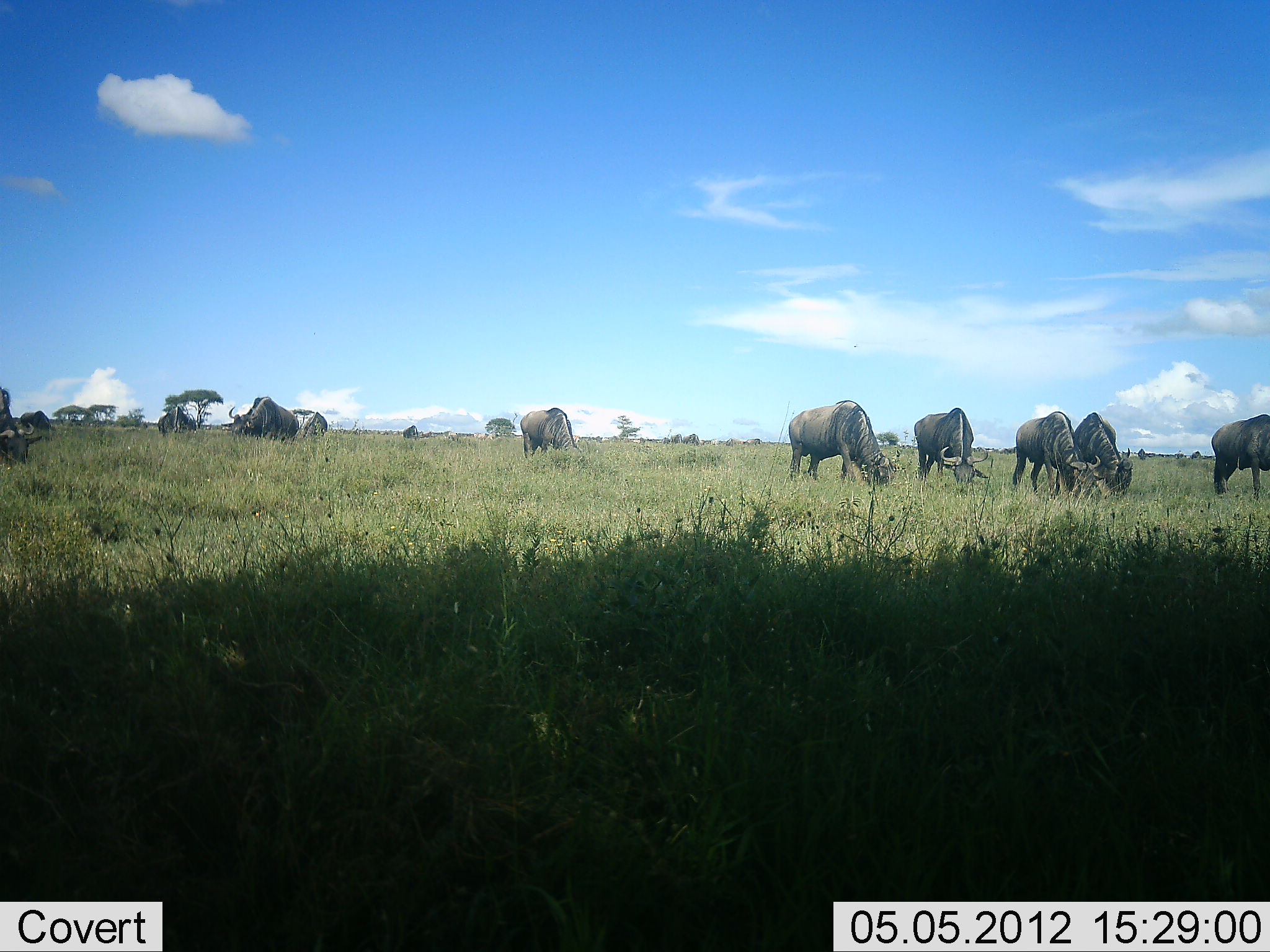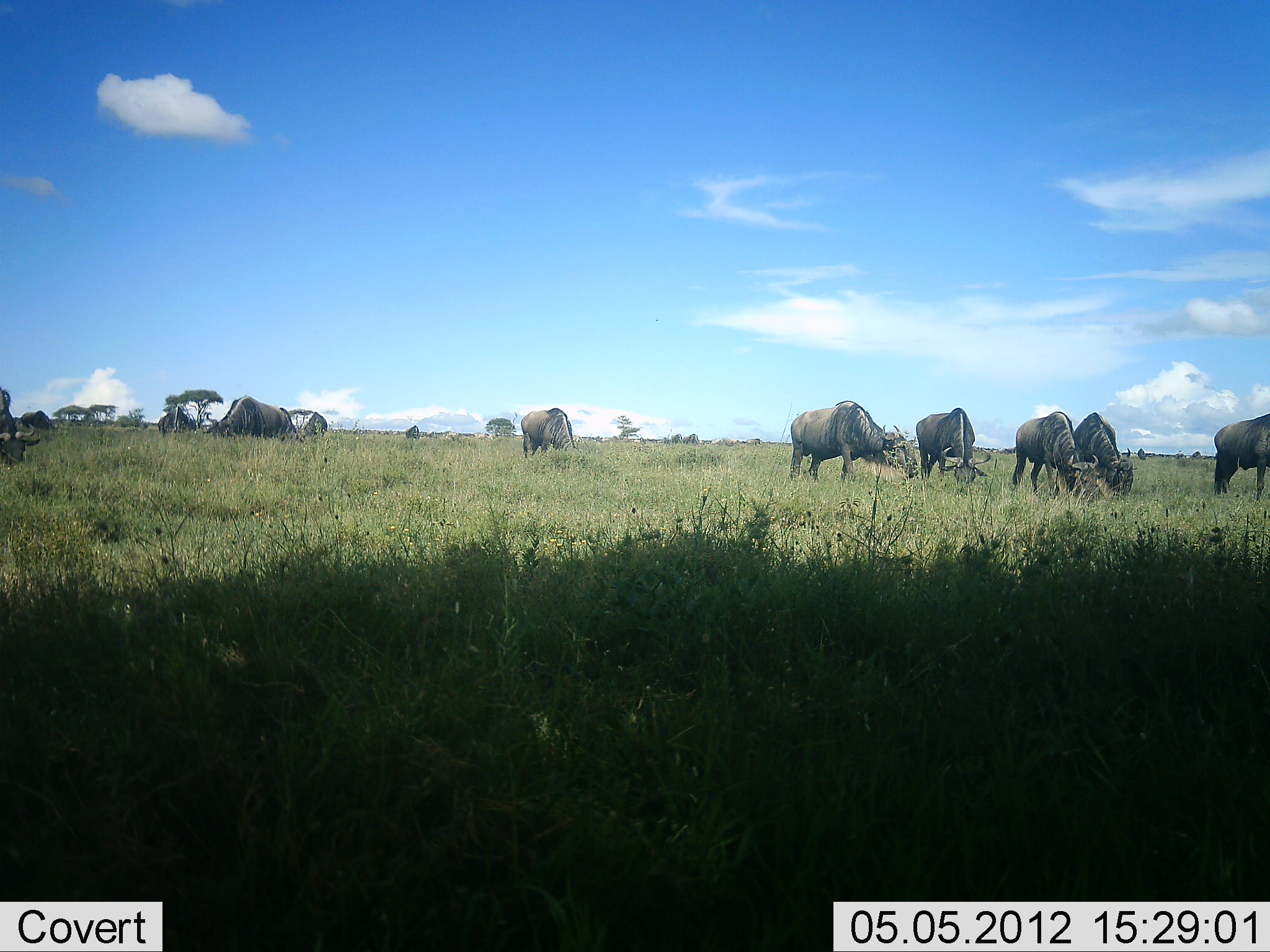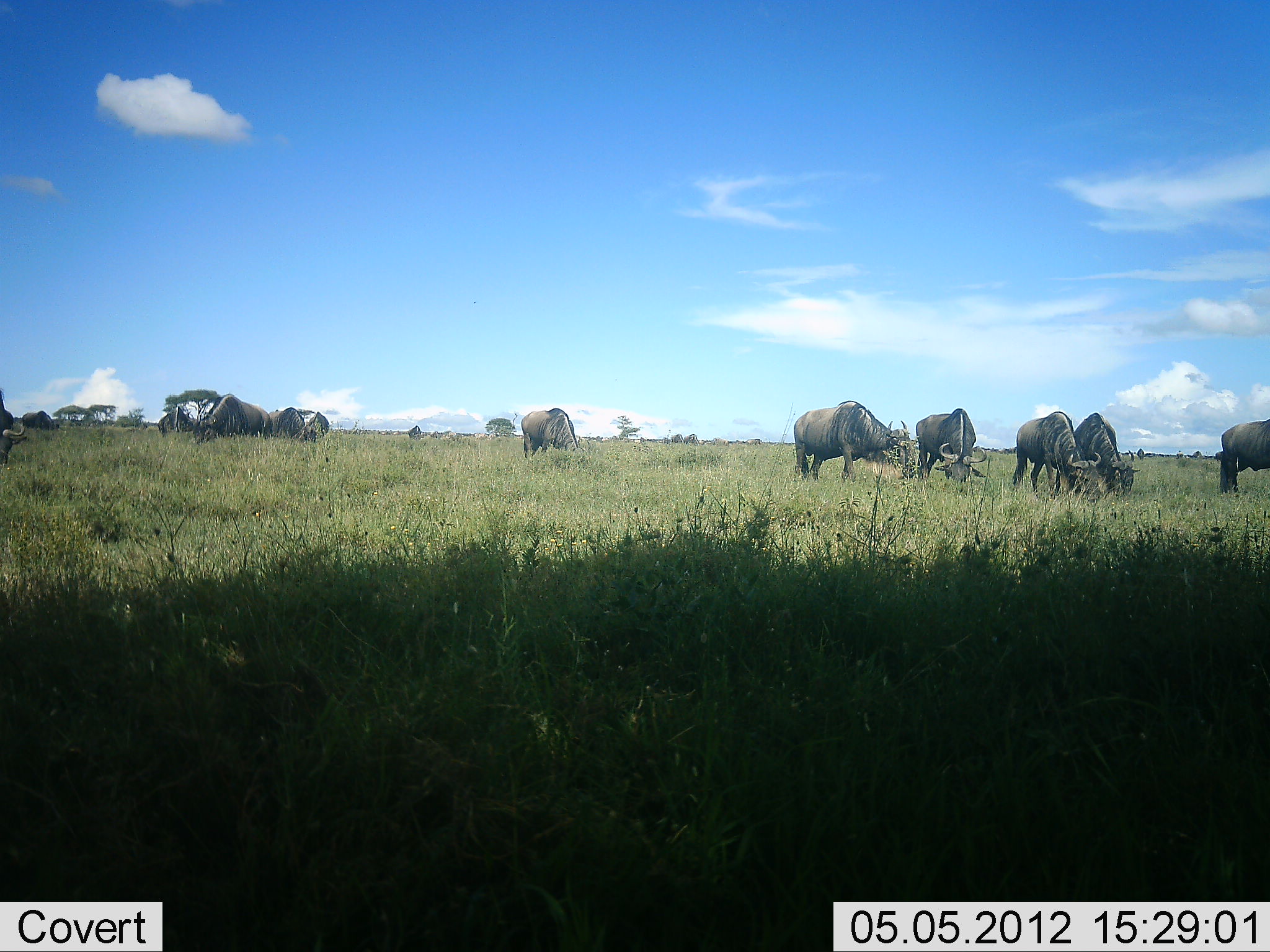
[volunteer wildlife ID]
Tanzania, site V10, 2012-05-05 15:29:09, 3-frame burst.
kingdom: Animalia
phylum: Chordata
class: Mammalia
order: Artiodactyla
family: Bovidae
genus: Connochaetes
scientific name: Connochaetes taurinus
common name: blue wildebeest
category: wildebeest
Wildebeest (blue wildebeest) (Connochaetes taurinus), count 11-50. Behavior (volunteer vote fractions): standing 36%, resting 9%, moving 36%, interacting 0%. Young present (vote fraction): 0%. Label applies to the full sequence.